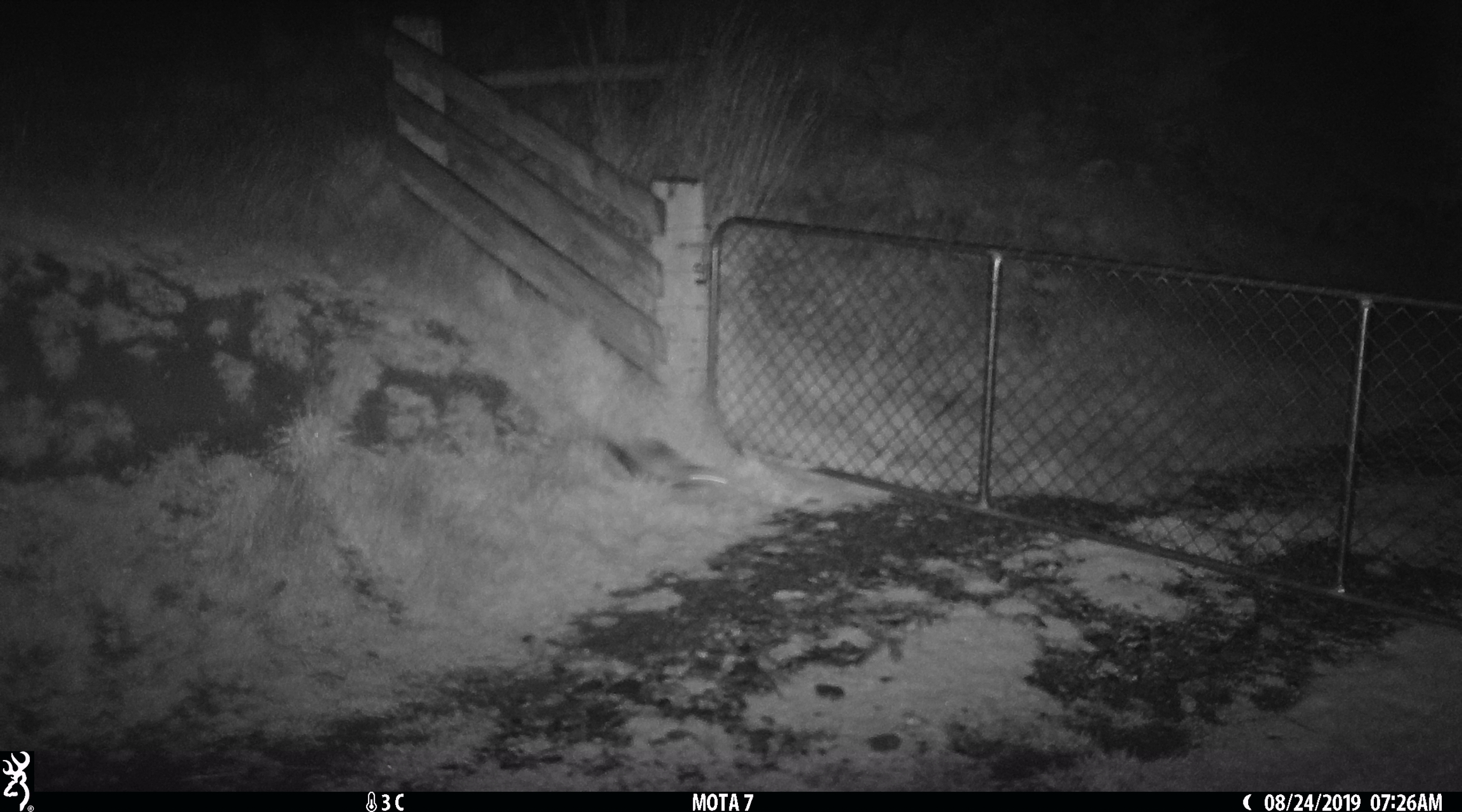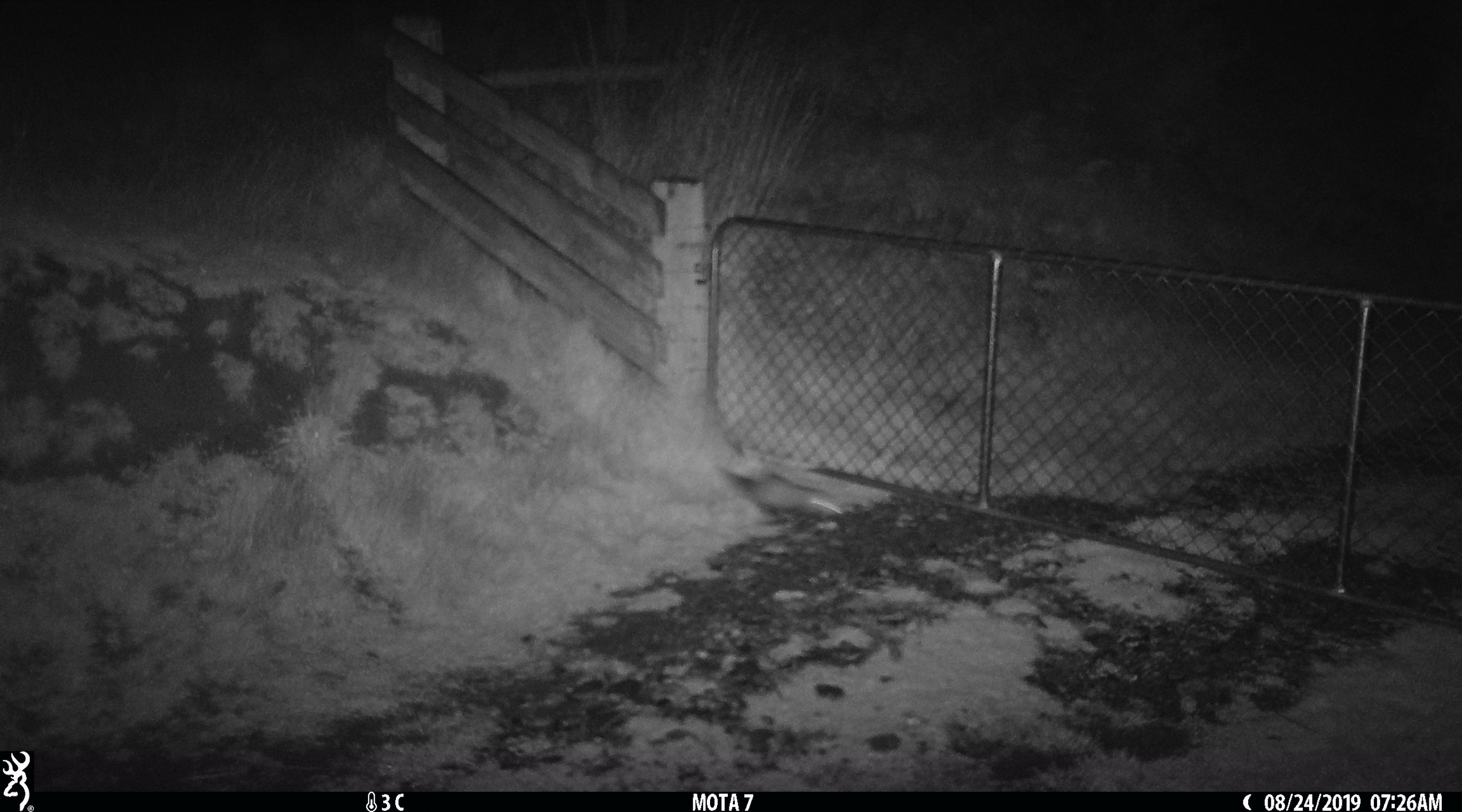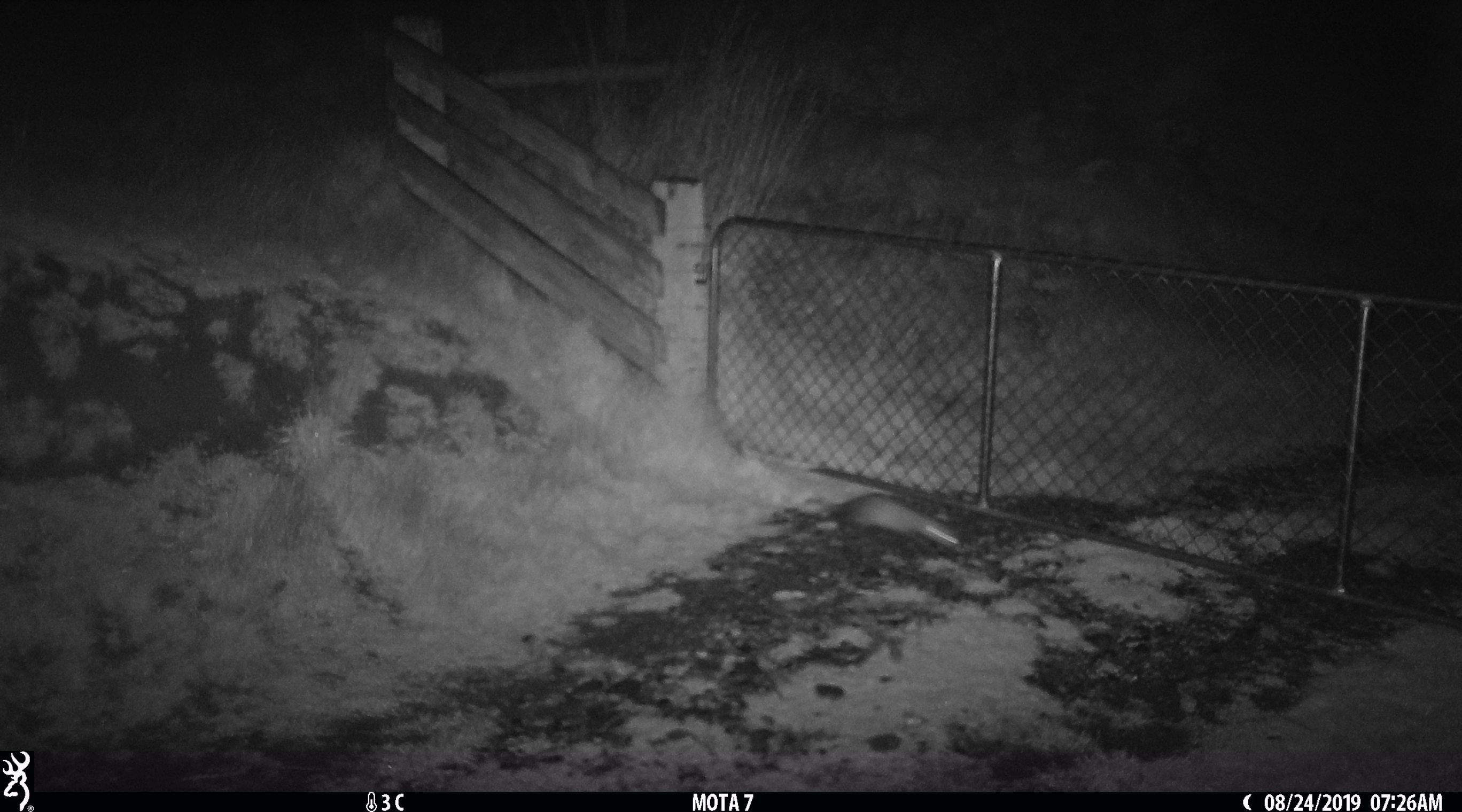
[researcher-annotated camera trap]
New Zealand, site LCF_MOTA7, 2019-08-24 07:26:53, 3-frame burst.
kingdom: Animalia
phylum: Chordata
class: Mammalia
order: Carnivora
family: Mustelidae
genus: Mustela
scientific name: Mustela furo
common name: ferret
Ferret (Mustela furo).